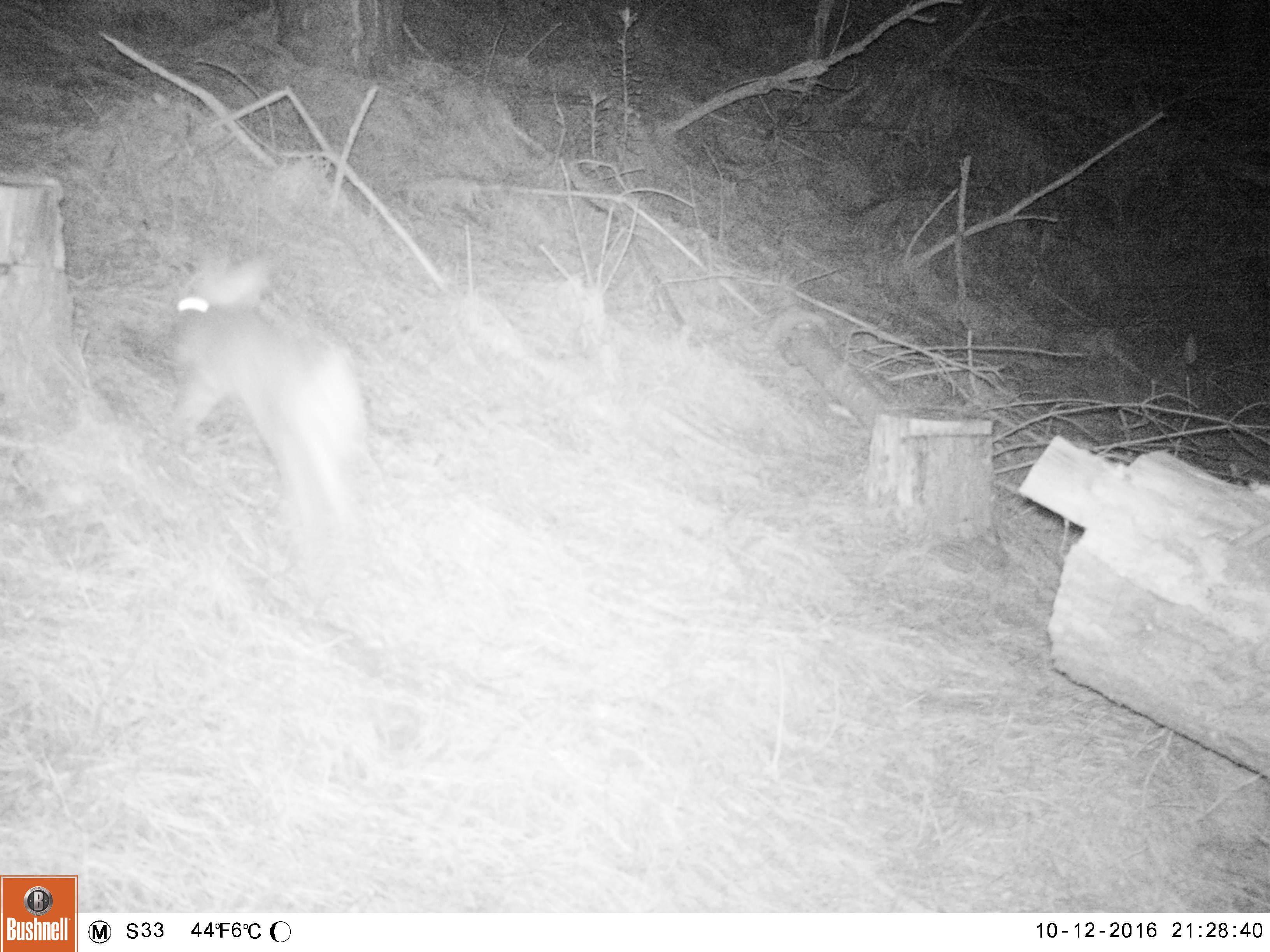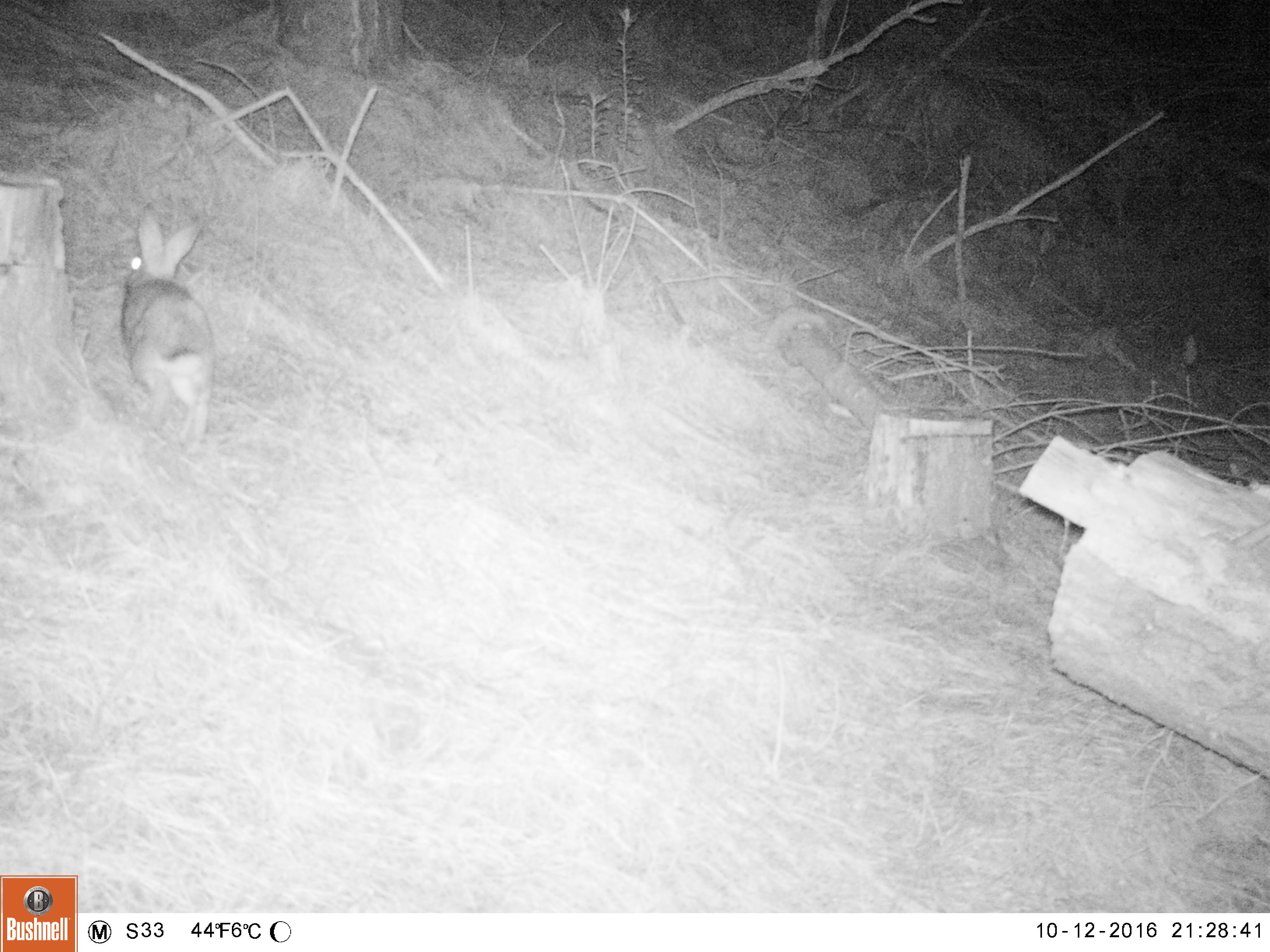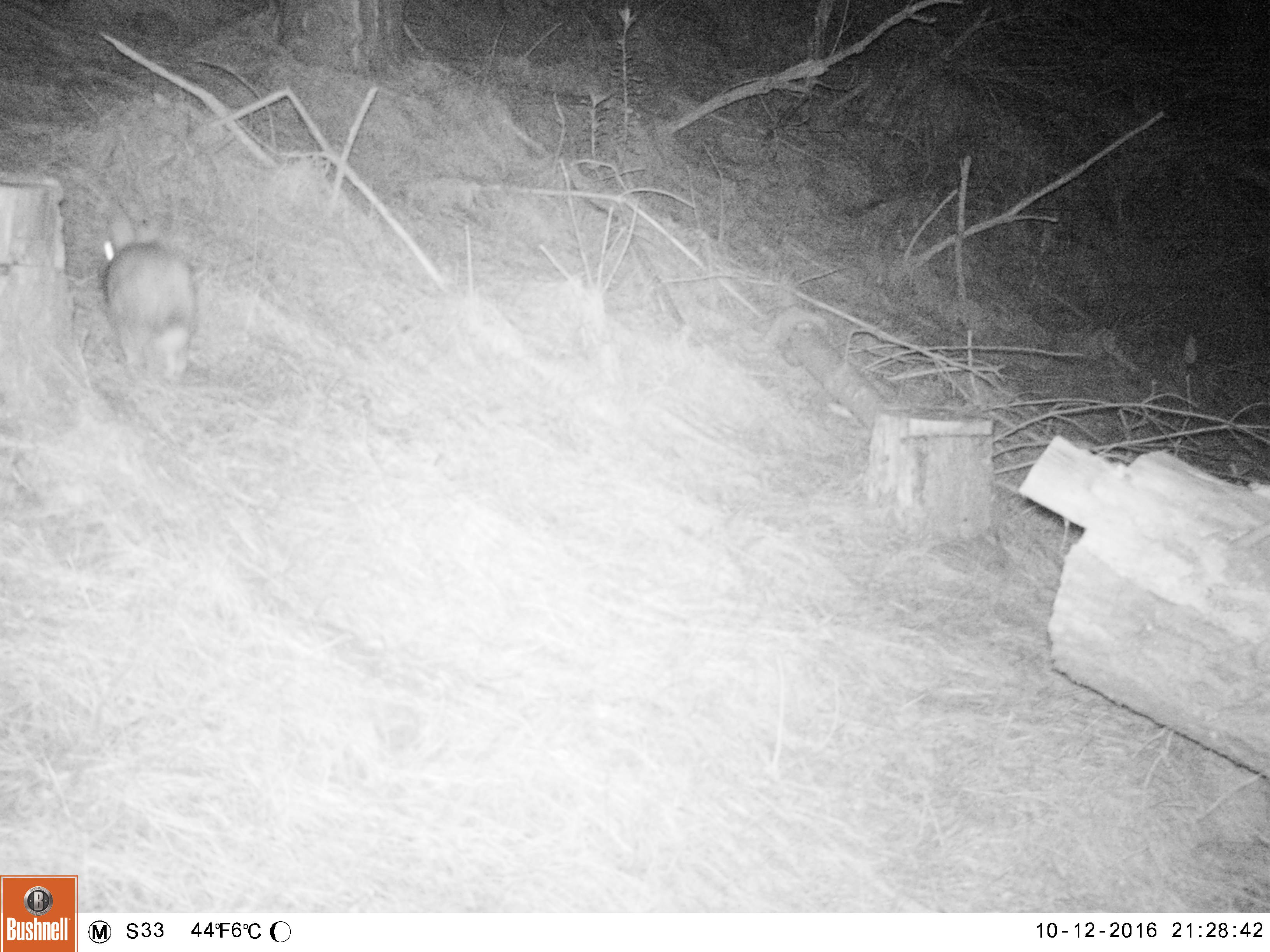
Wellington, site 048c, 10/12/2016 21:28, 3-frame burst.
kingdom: Animalia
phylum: Chordata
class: Mammalia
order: Lagomorpha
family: Leporidae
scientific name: Leporidae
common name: rabbit